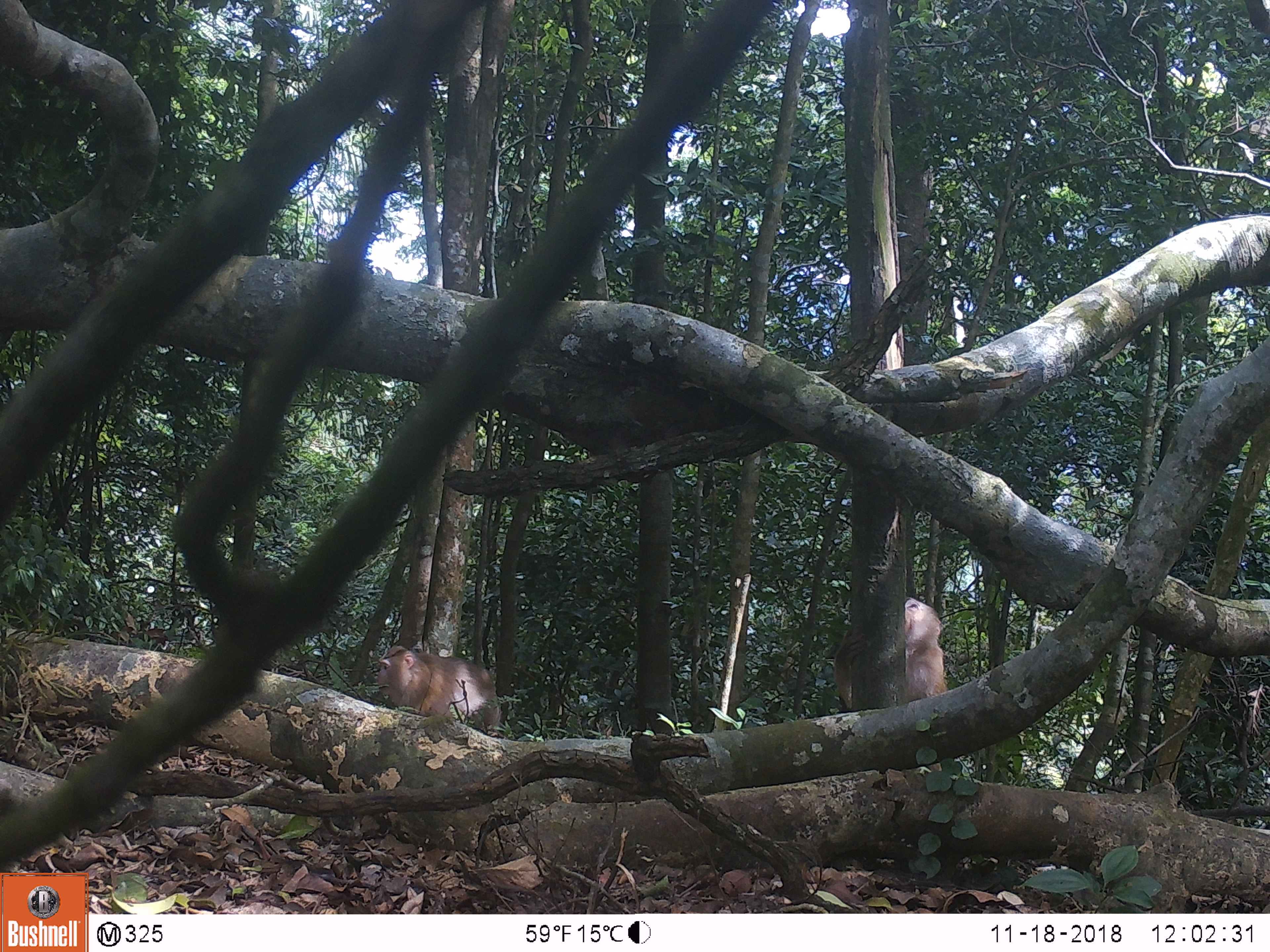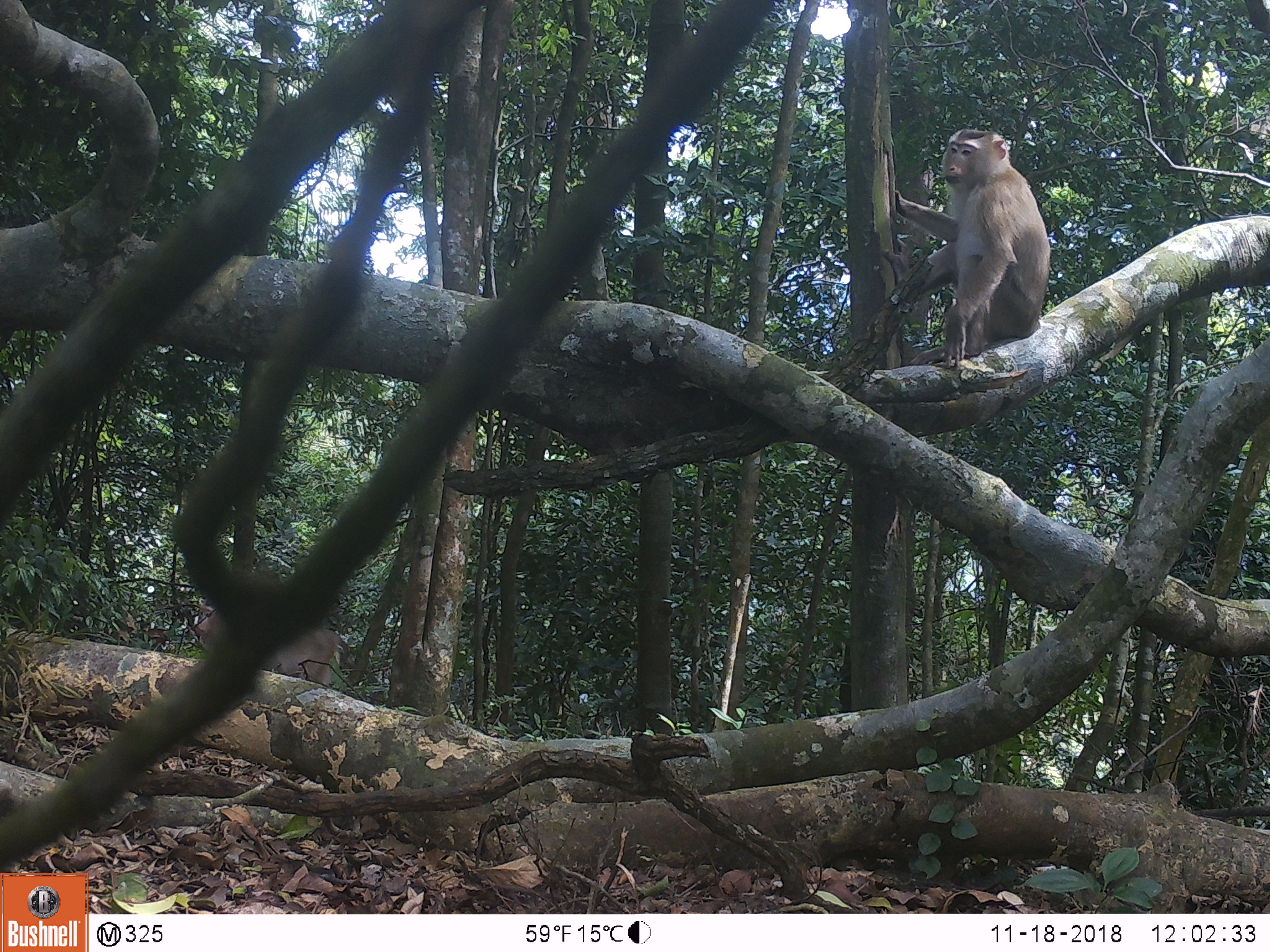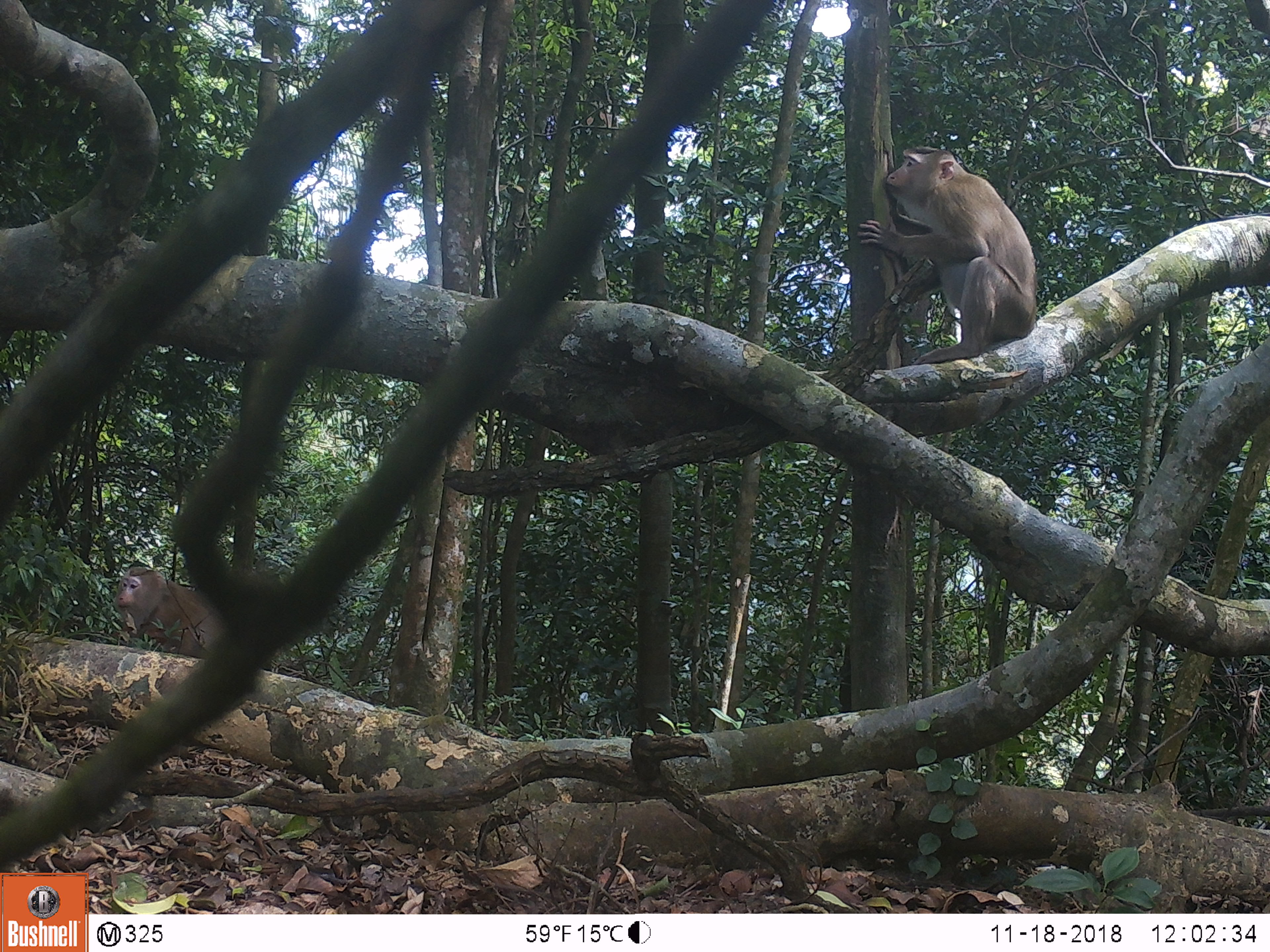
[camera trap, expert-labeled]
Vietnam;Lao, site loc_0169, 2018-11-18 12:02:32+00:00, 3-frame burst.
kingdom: Animalia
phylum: Chordata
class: Mammalia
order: Primates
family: Cercopithecidae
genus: Macaca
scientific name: Macaca nemestrina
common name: pig-tailed macaque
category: pig tailed macaque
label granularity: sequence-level